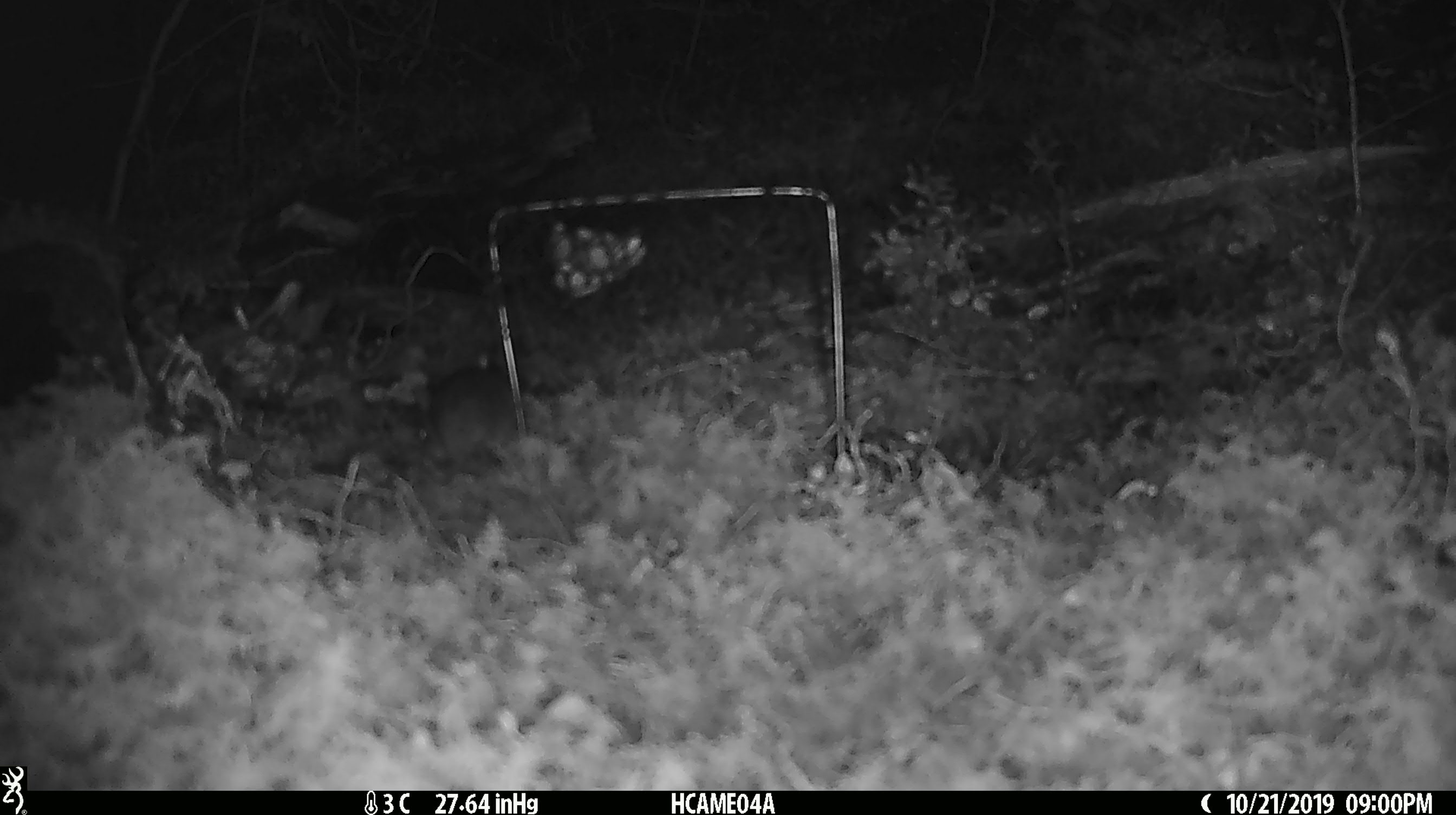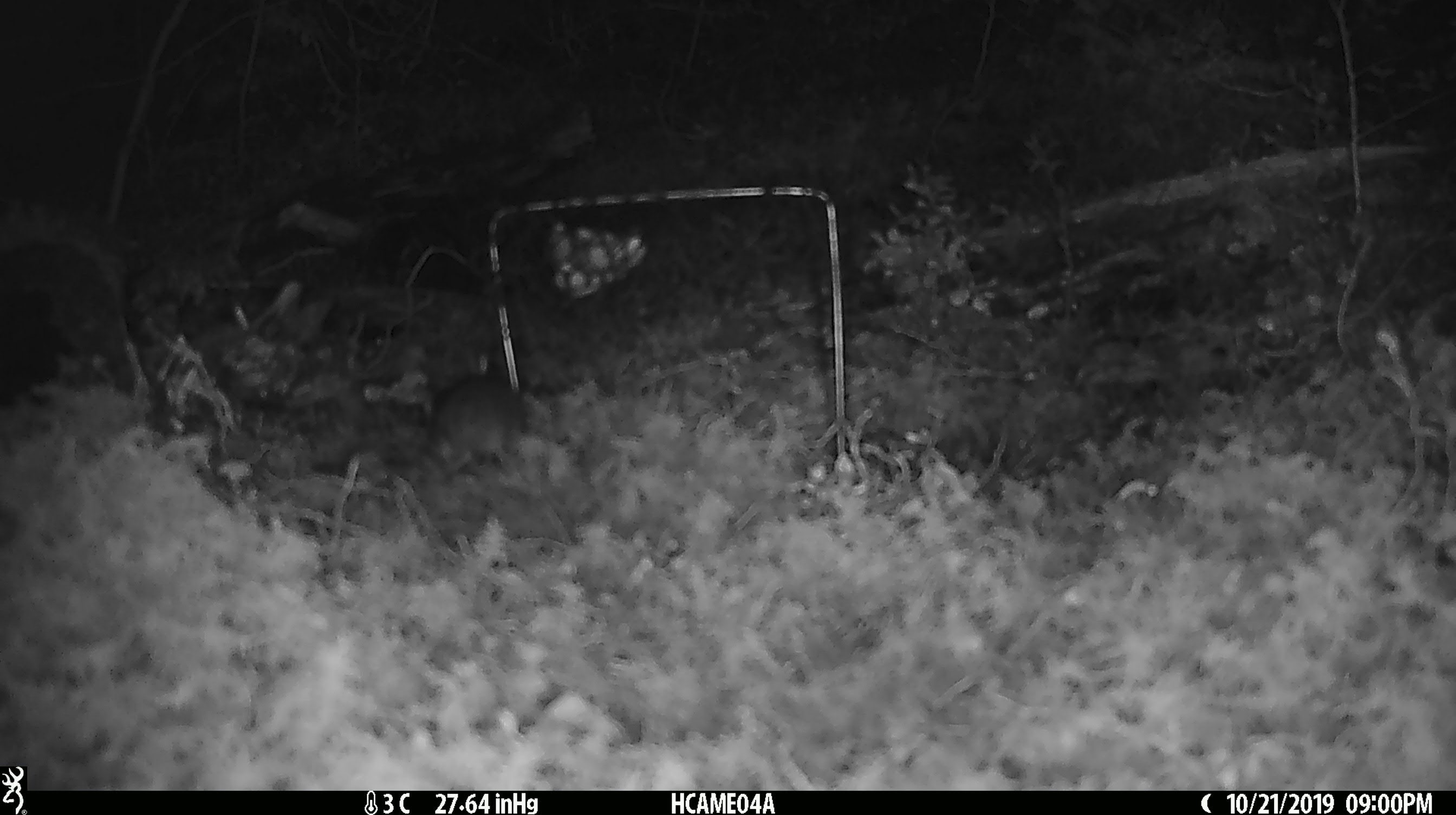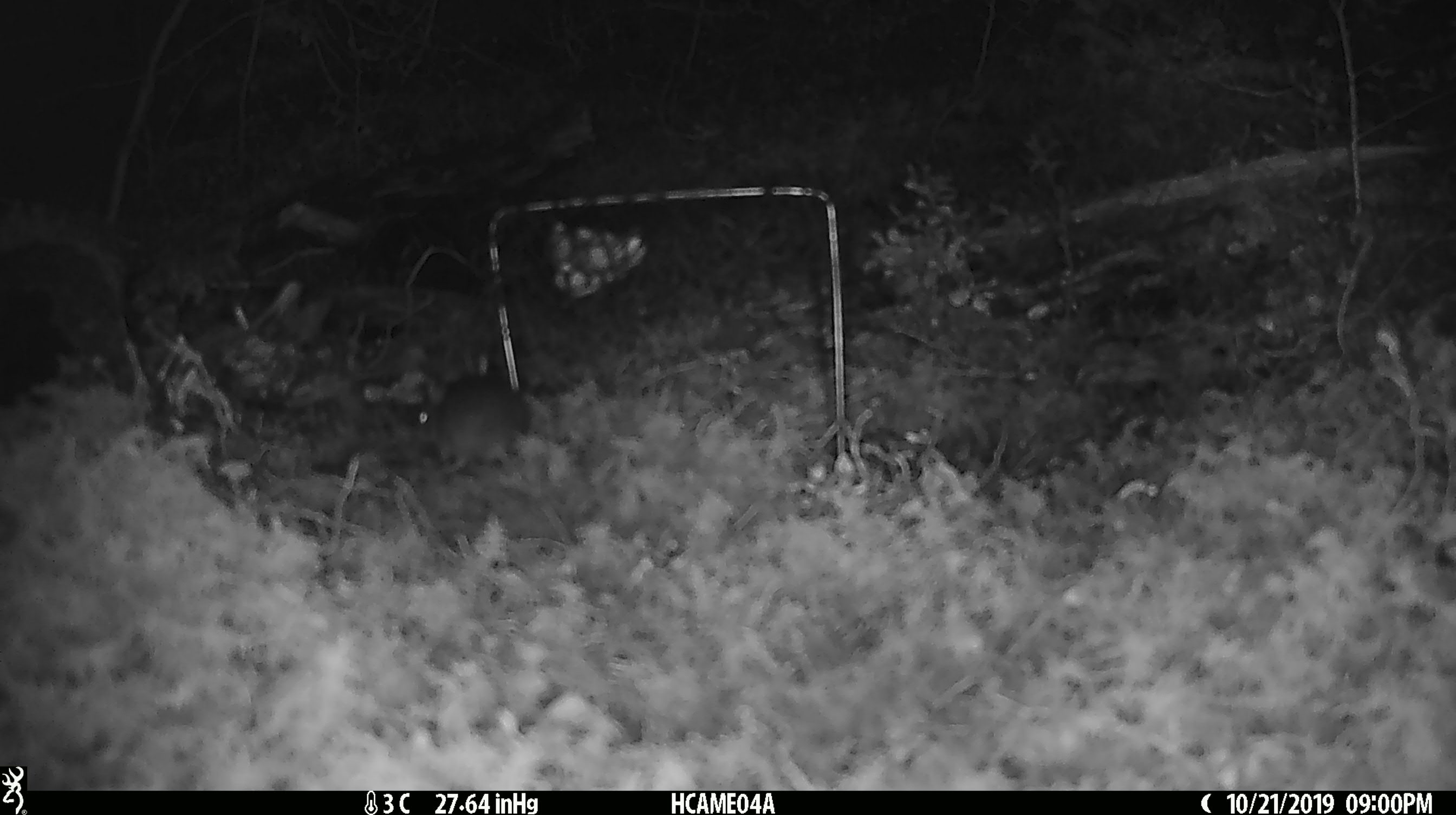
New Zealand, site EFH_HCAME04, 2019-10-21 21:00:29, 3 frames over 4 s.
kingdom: Animalia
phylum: Chordata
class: Mammalia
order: Rodentia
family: Muridae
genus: Mus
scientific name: Mus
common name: mouse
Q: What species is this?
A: Mouse (Mus).